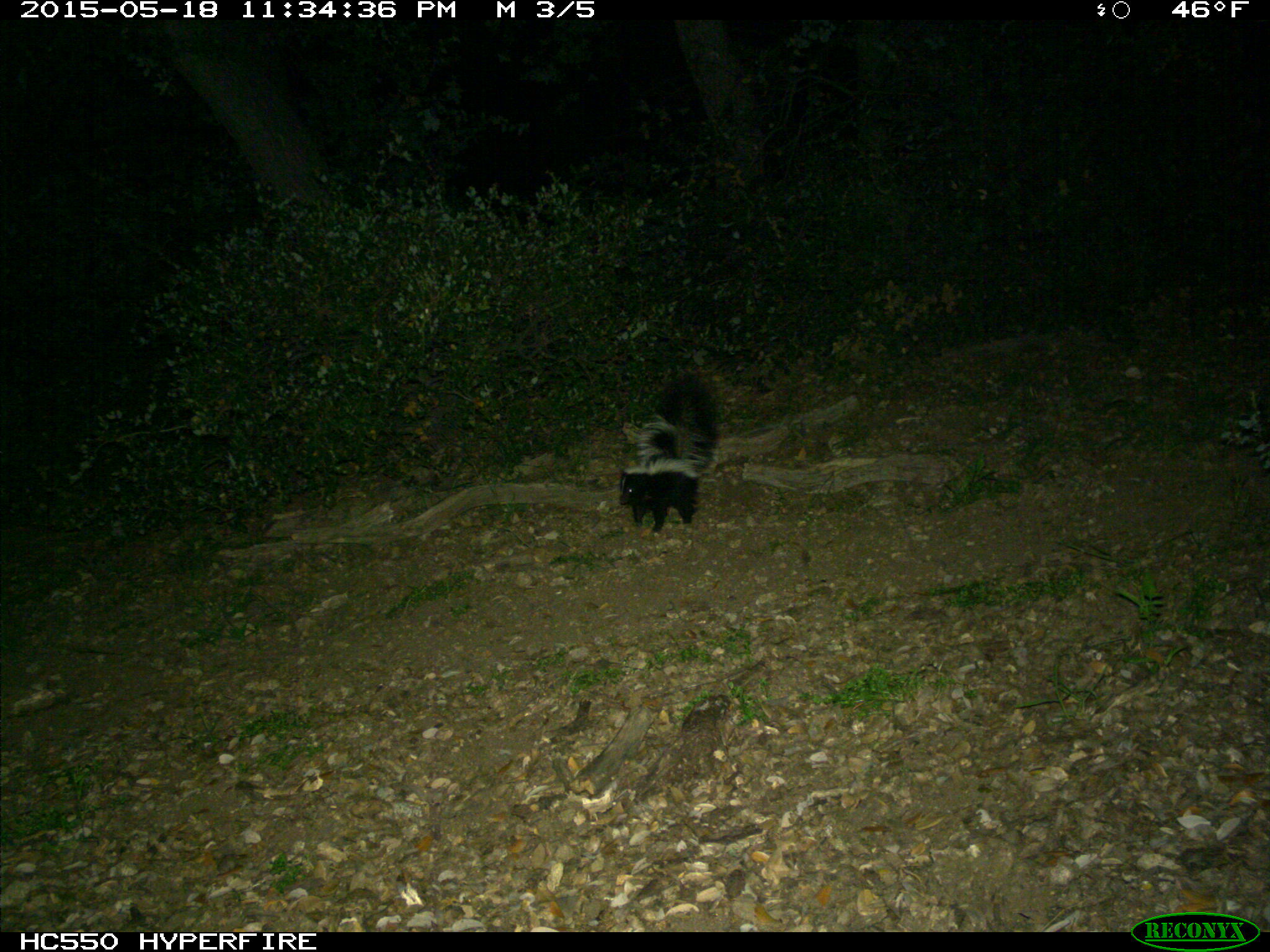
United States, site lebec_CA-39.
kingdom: Animalia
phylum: Chordata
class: Mammalia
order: Carnivora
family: Mephitidae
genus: Mephitis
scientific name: Mephitis mephitis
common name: striped skunk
Mephitis mephitis (striped skunk).